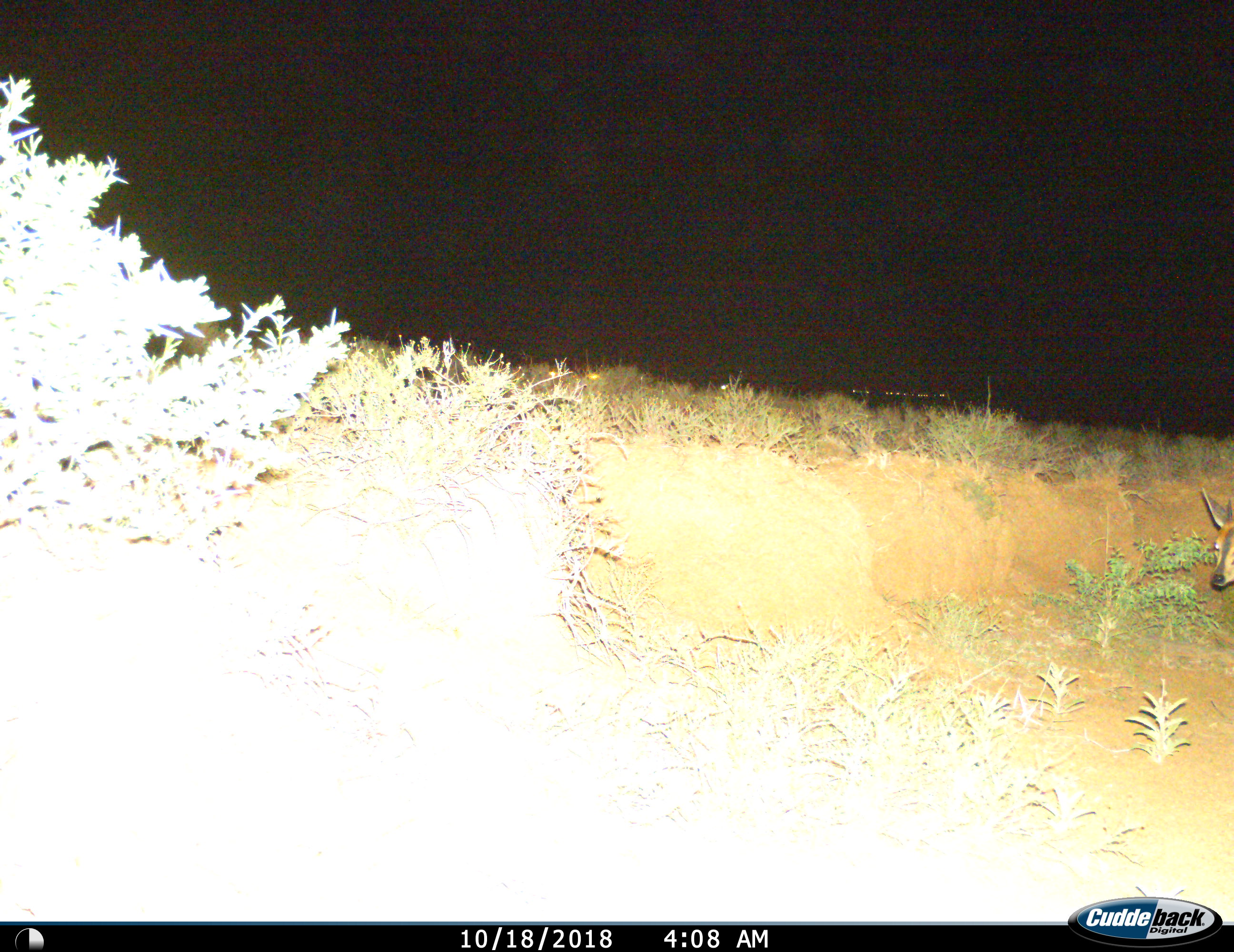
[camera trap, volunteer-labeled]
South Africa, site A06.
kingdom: Animalia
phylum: Chordata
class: Mammalia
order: Artiodactyla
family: Bovidae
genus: Sylvicapra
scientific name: Sylvicapra grimmia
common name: common grey duiker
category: duikercommongrey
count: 1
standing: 29%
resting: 0%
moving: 86%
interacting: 0%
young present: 0%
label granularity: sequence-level